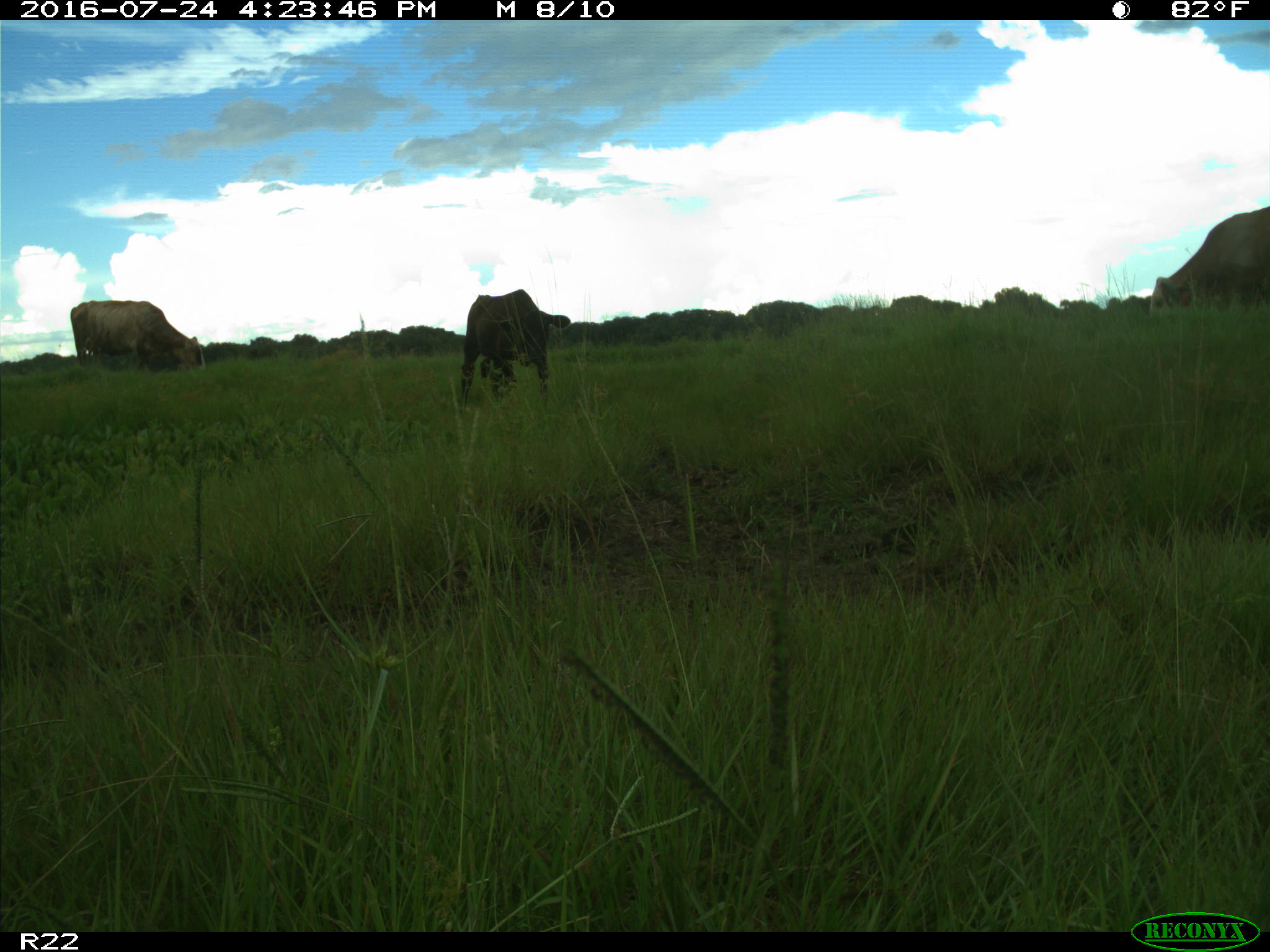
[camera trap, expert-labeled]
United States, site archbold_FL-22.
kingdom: Animalia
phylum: Chordata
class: Mammalia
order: Artiodactyla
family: Bovidae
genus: Bos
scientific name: Bos taurus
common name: domestic cow